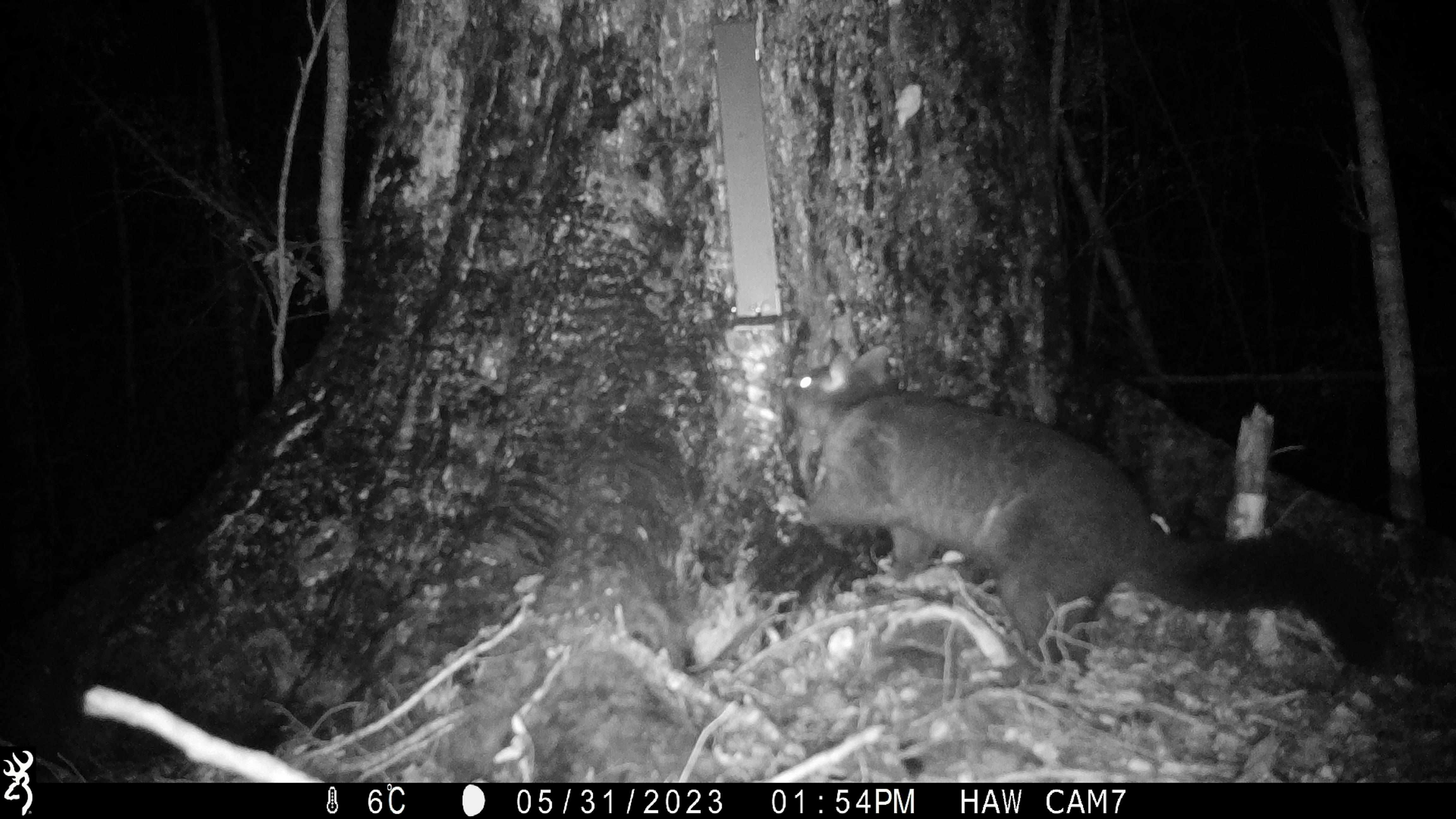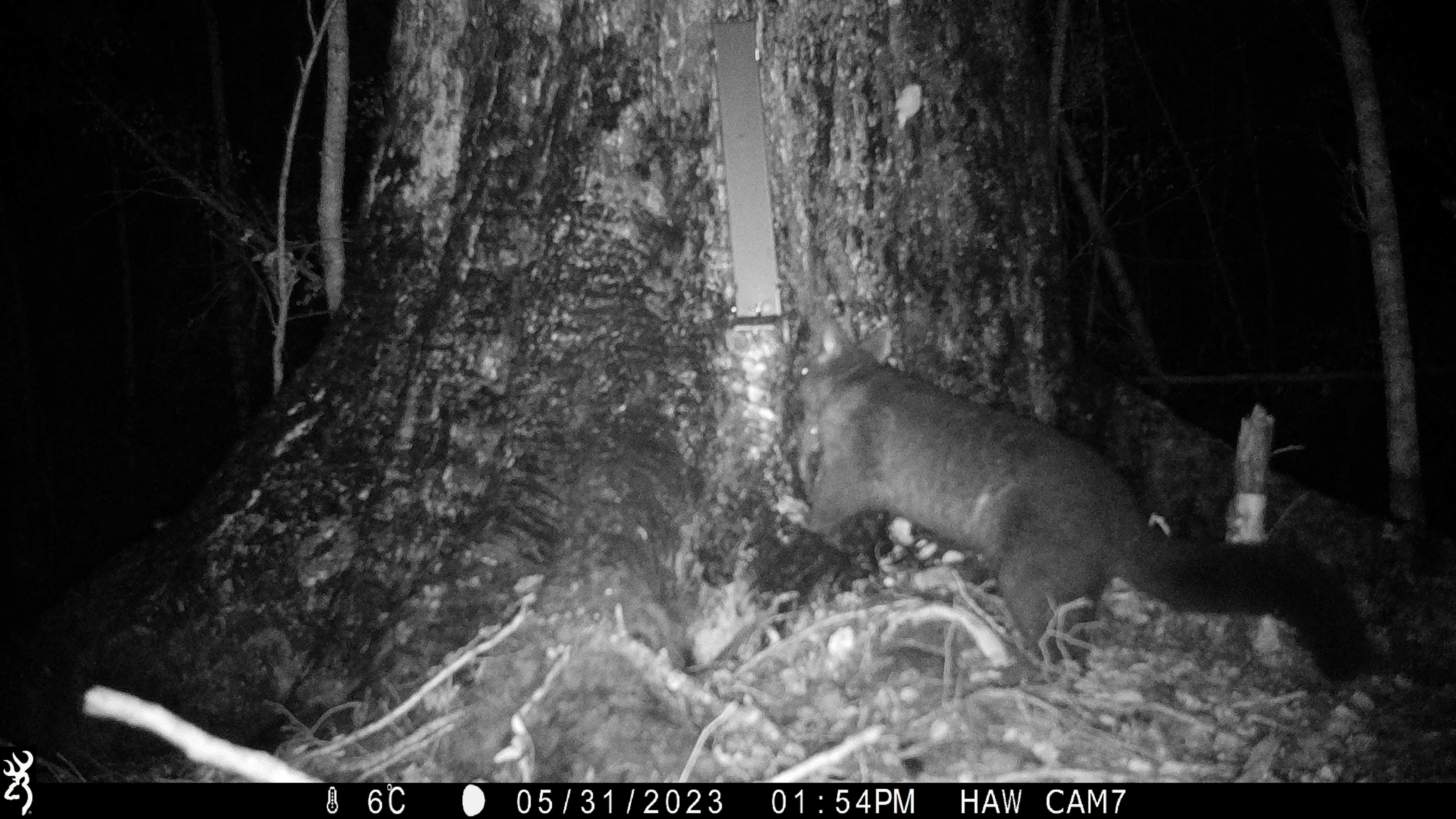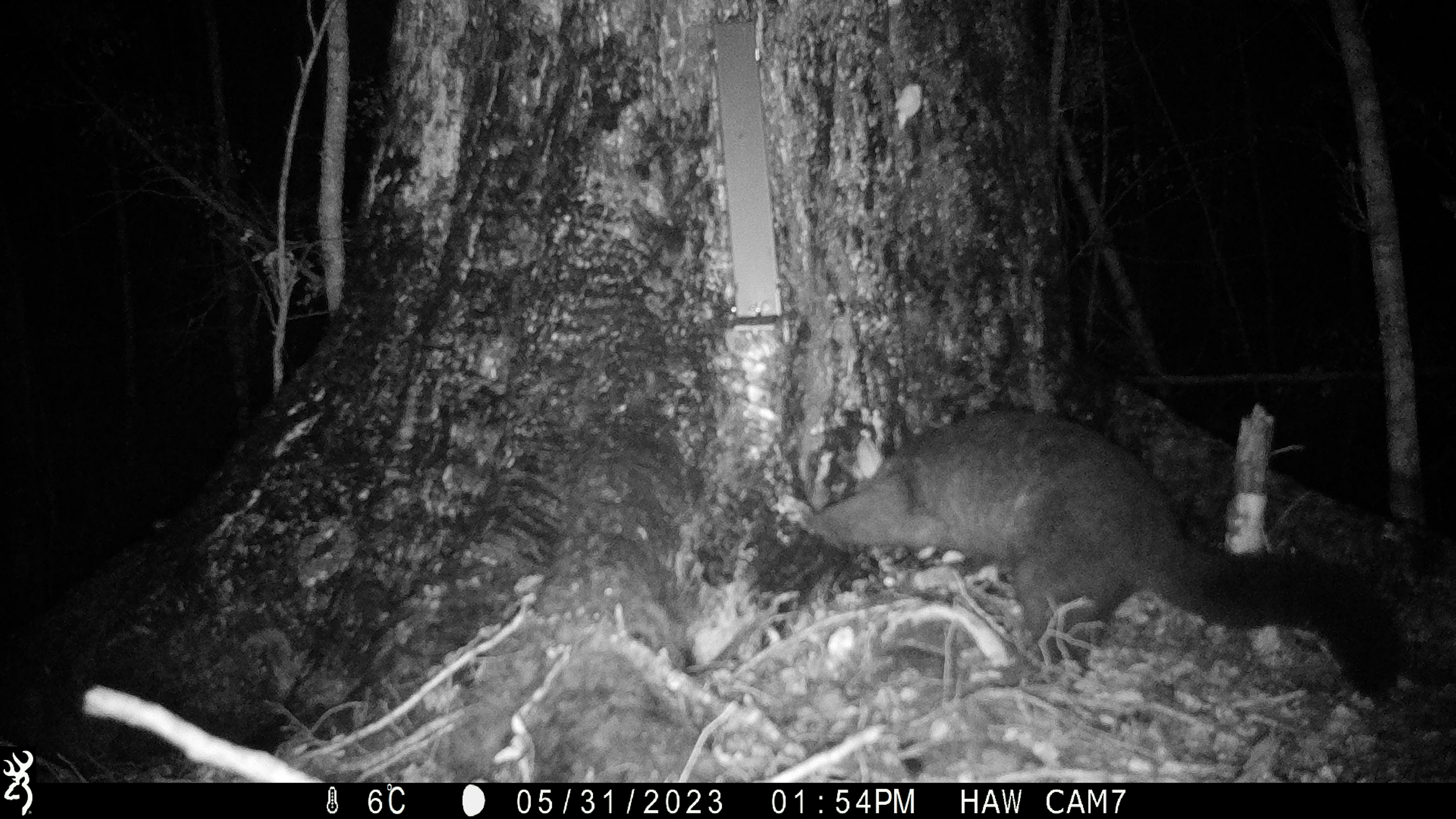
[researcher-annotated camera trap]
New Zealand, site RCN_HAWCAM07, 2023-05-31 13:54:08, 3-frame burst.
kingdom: Animalia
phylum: Chordata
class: Mammalia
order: Diprotodontia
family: Phalangeridae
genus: Trichosurus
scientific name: Trichosurus vulpecula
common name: common brushtail possum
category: possum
Possum (common brushtail possum) (Trichosurus vulpecula).